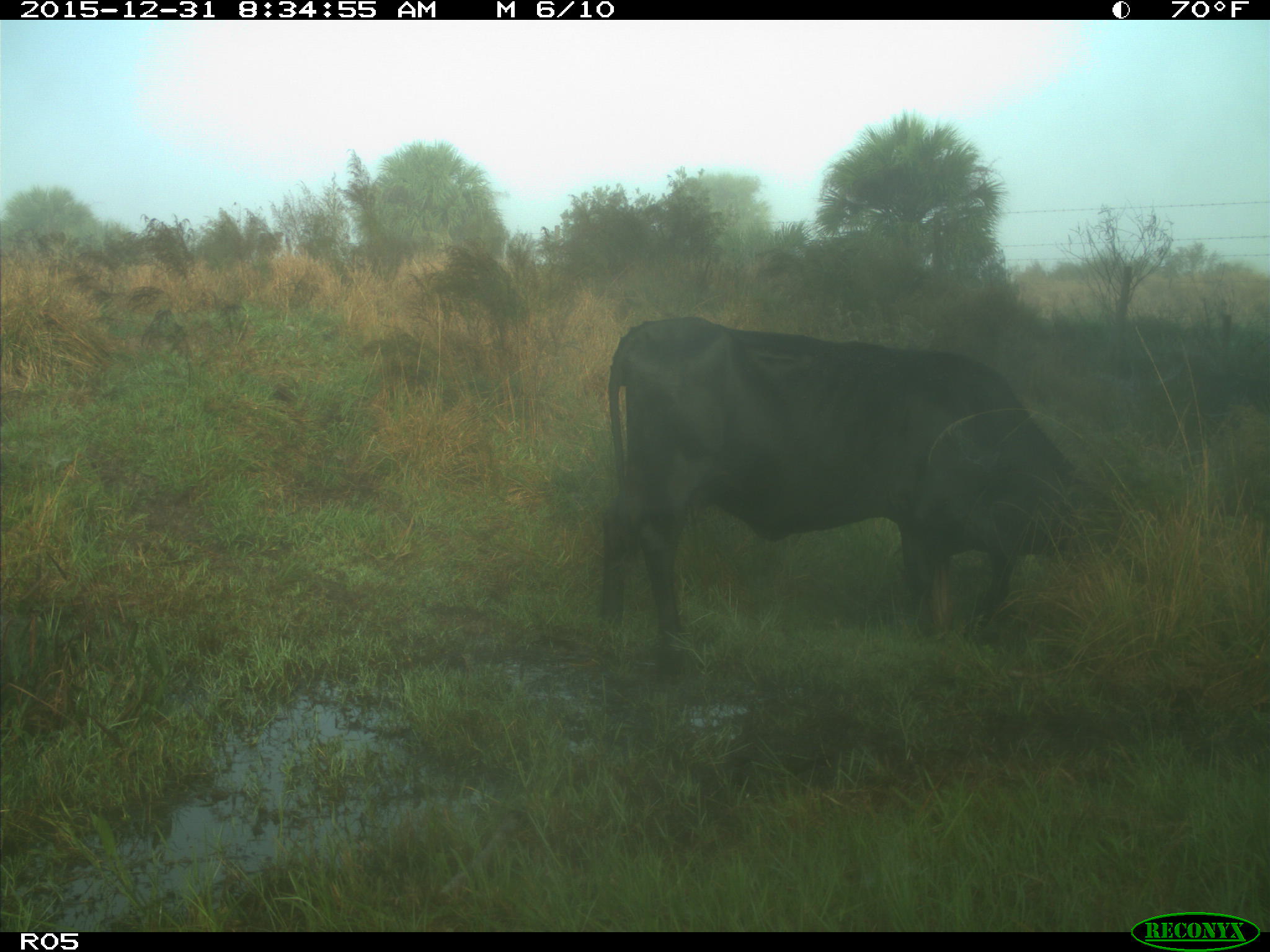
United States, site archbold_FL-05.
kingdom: Animalia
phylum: Chordata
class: Mammalia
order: Artiodactyla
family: Bovidae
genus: Bos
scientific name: Bos taurus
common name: domestic cow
Bos taurus (domestic cow).